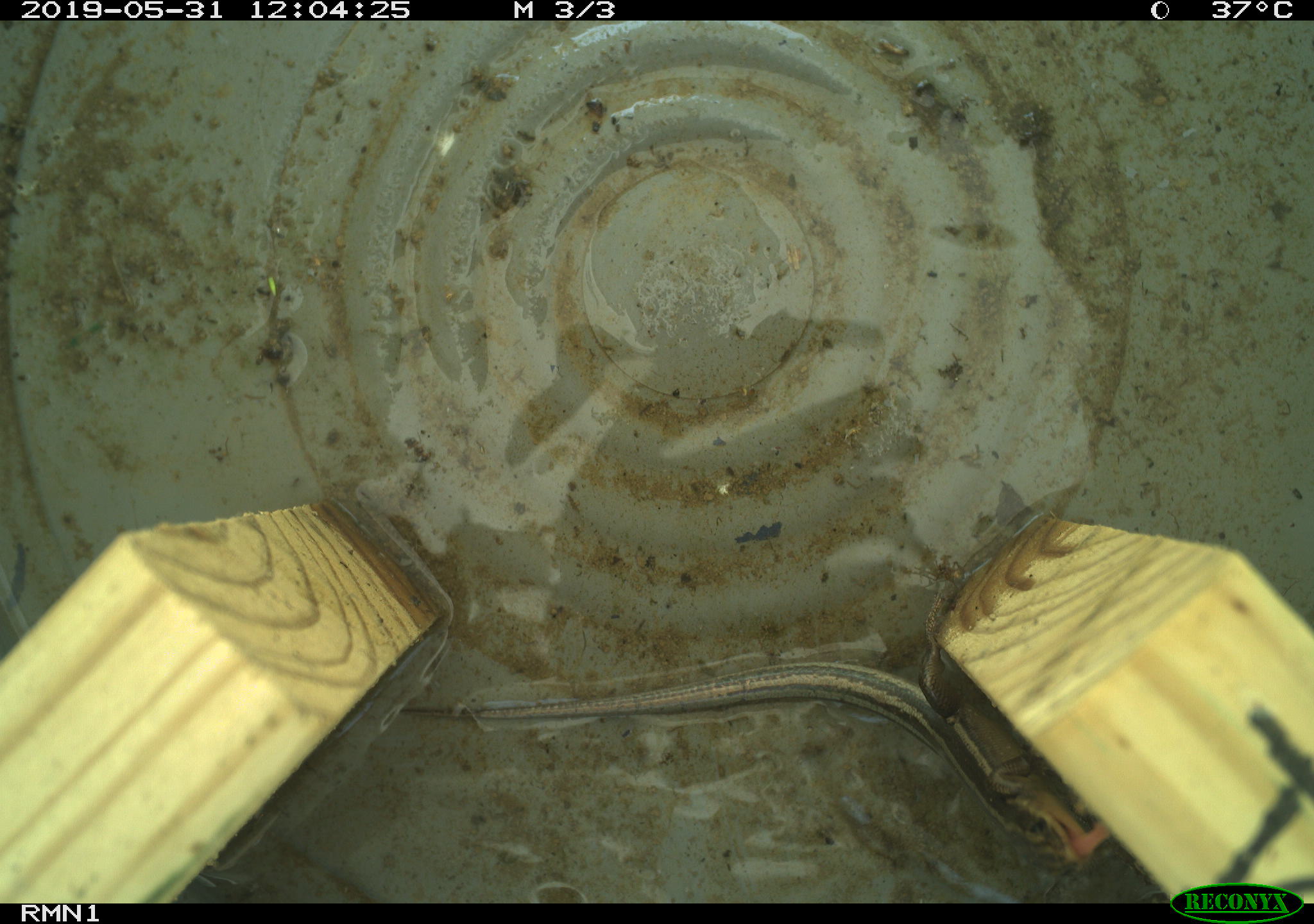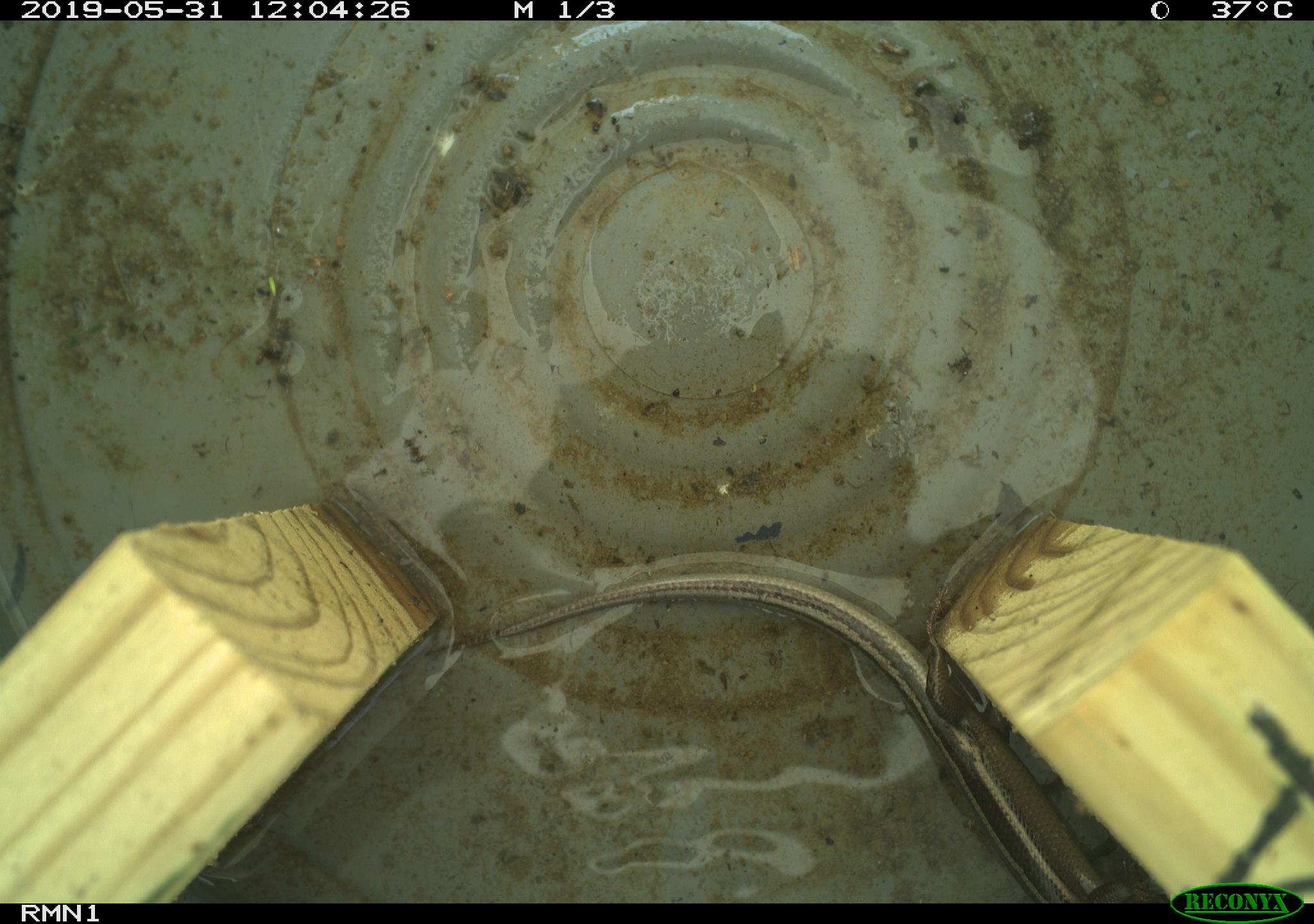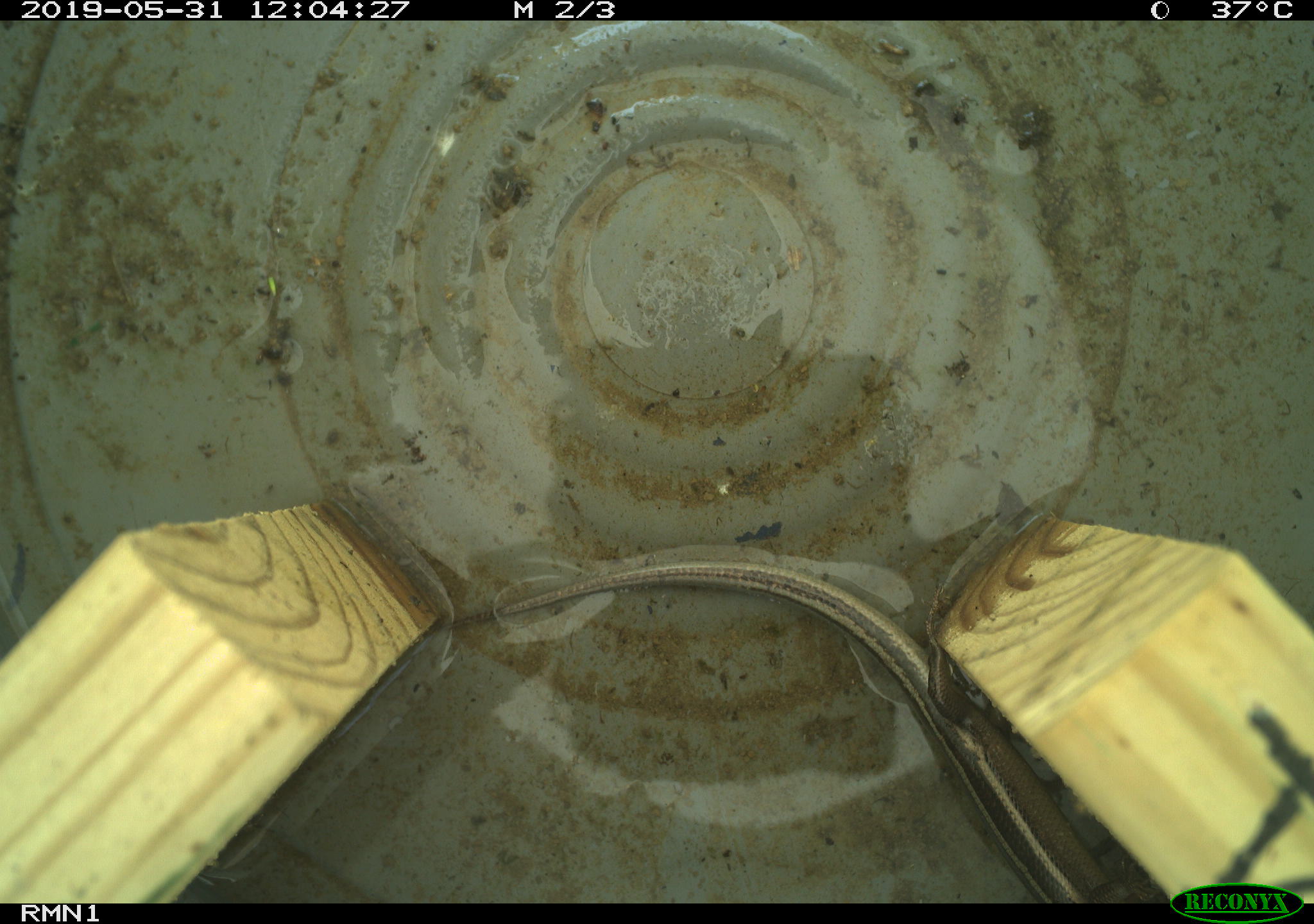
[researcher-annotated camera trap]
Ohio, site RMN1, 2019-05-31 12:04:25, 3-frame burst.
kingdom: Animalia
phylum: Chordata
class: Reptilia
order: Squamata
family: Scincidae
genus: Plestiodon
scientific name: Plestiodon fasciatus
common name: common five-lined skink